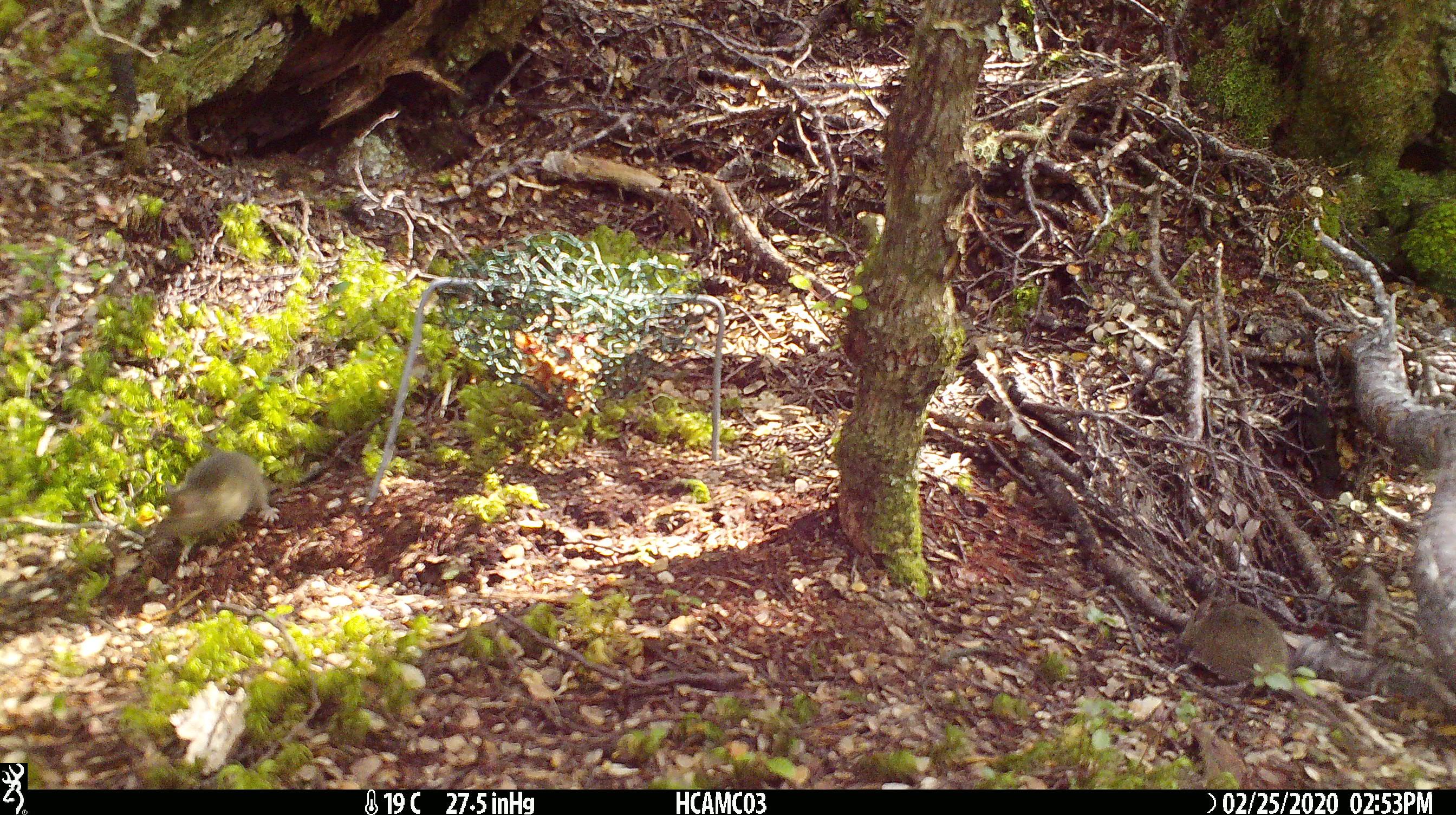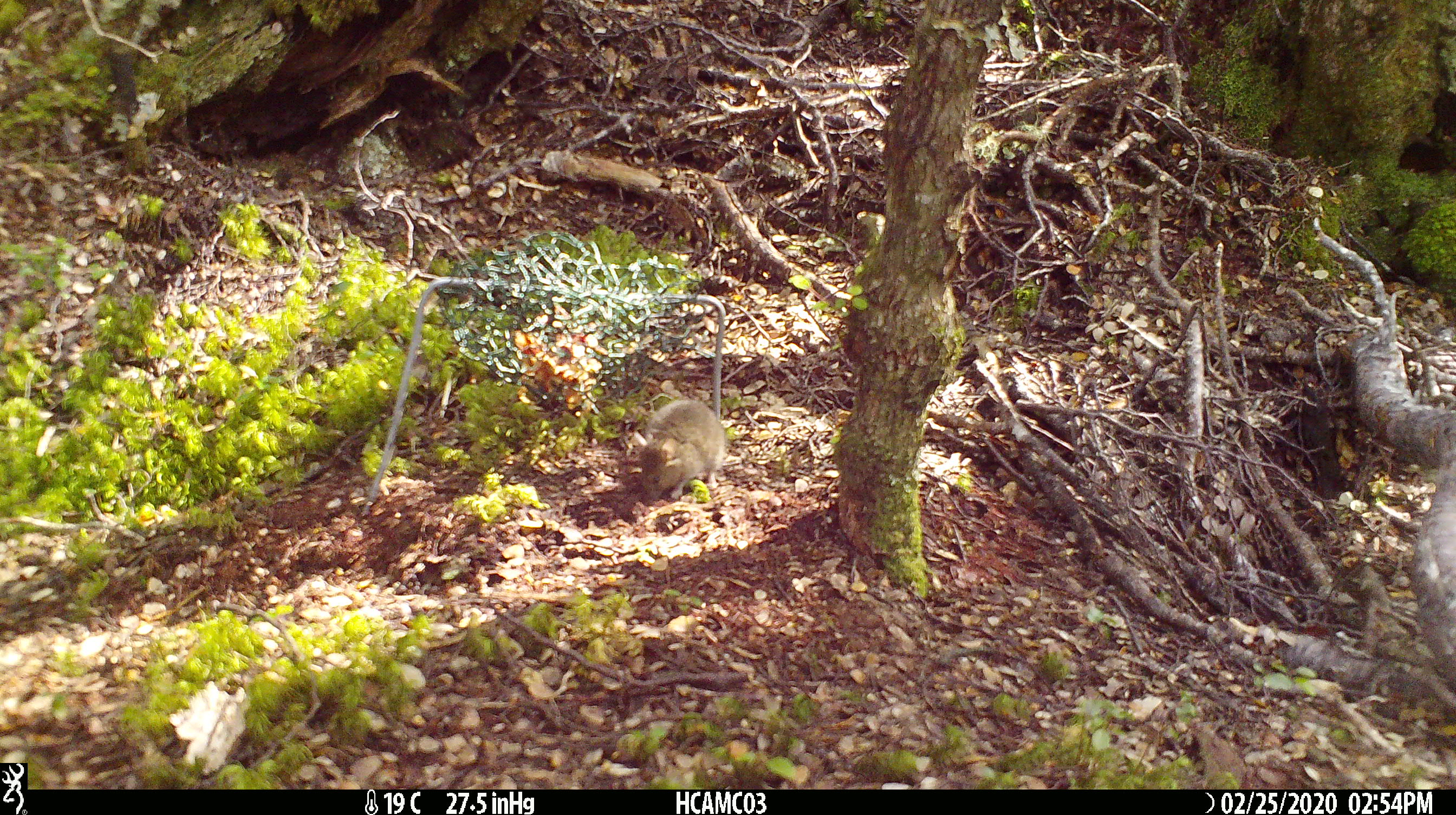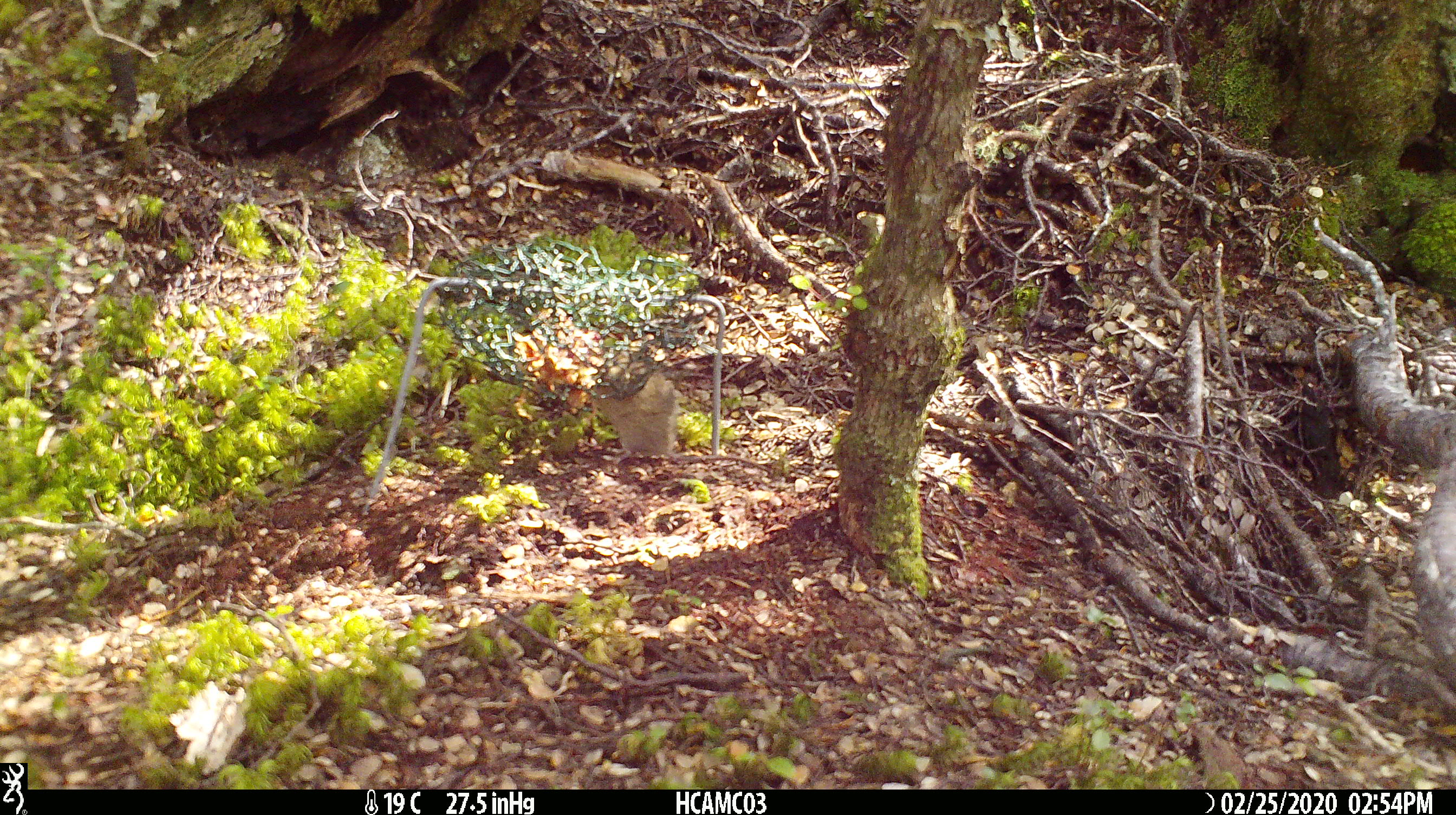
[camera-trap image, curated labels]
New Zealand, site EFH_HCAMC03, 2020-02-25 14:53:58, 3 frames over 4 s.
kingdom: Animalia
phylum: Chordata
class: Mammalia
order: Rodentia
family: Muridae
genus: Mus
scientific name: Mus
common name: mouse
Mouse (Mus).